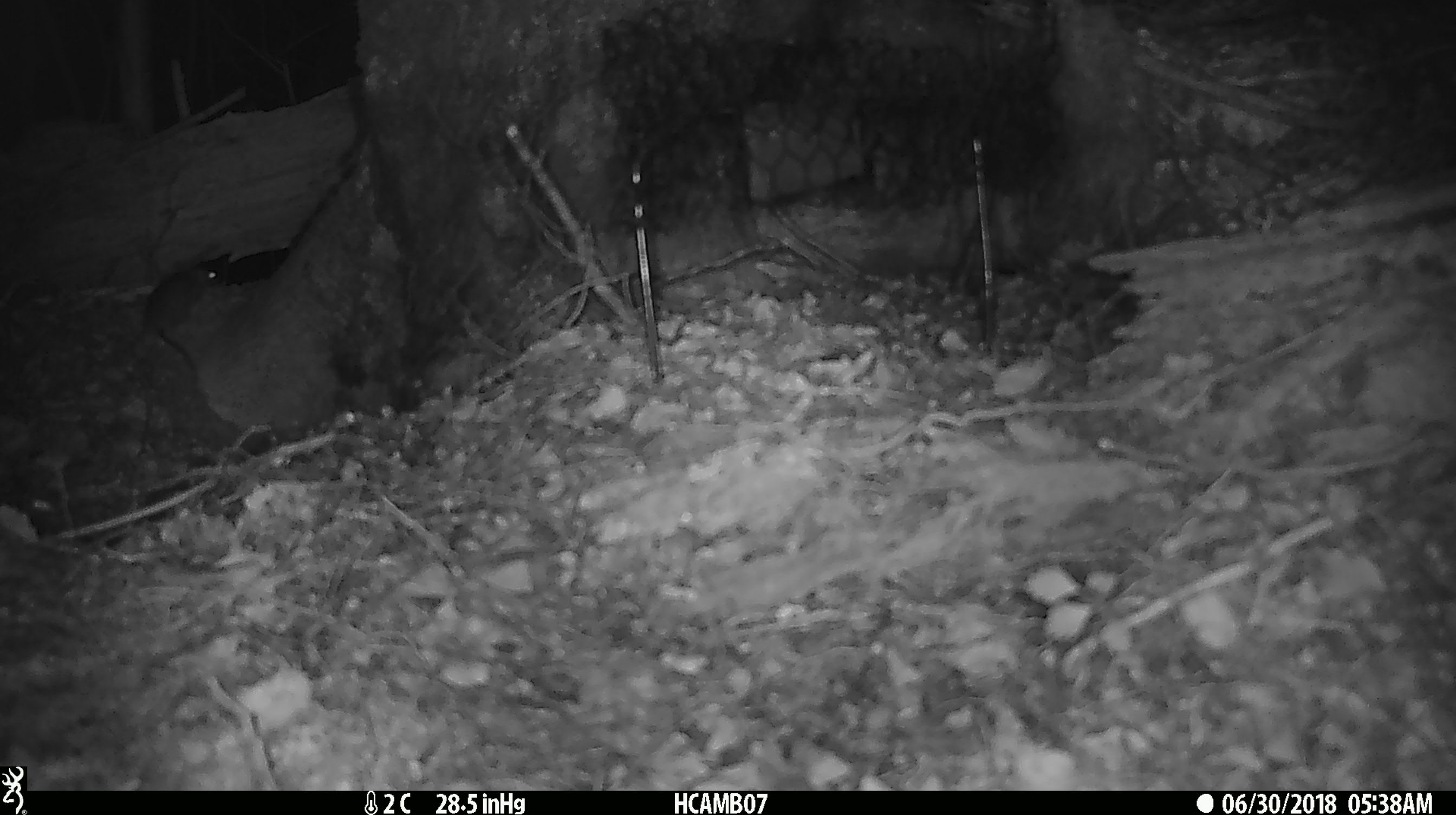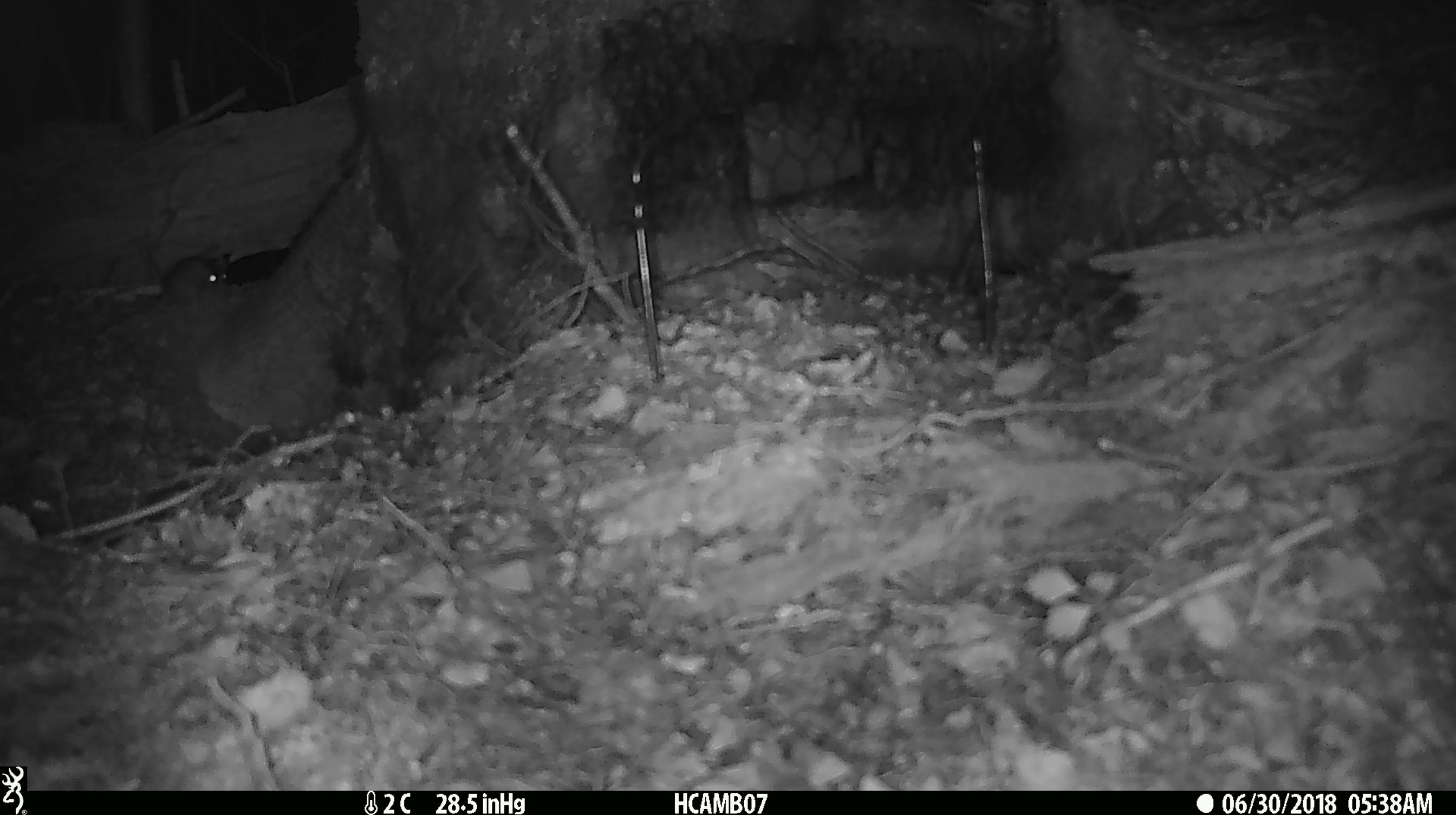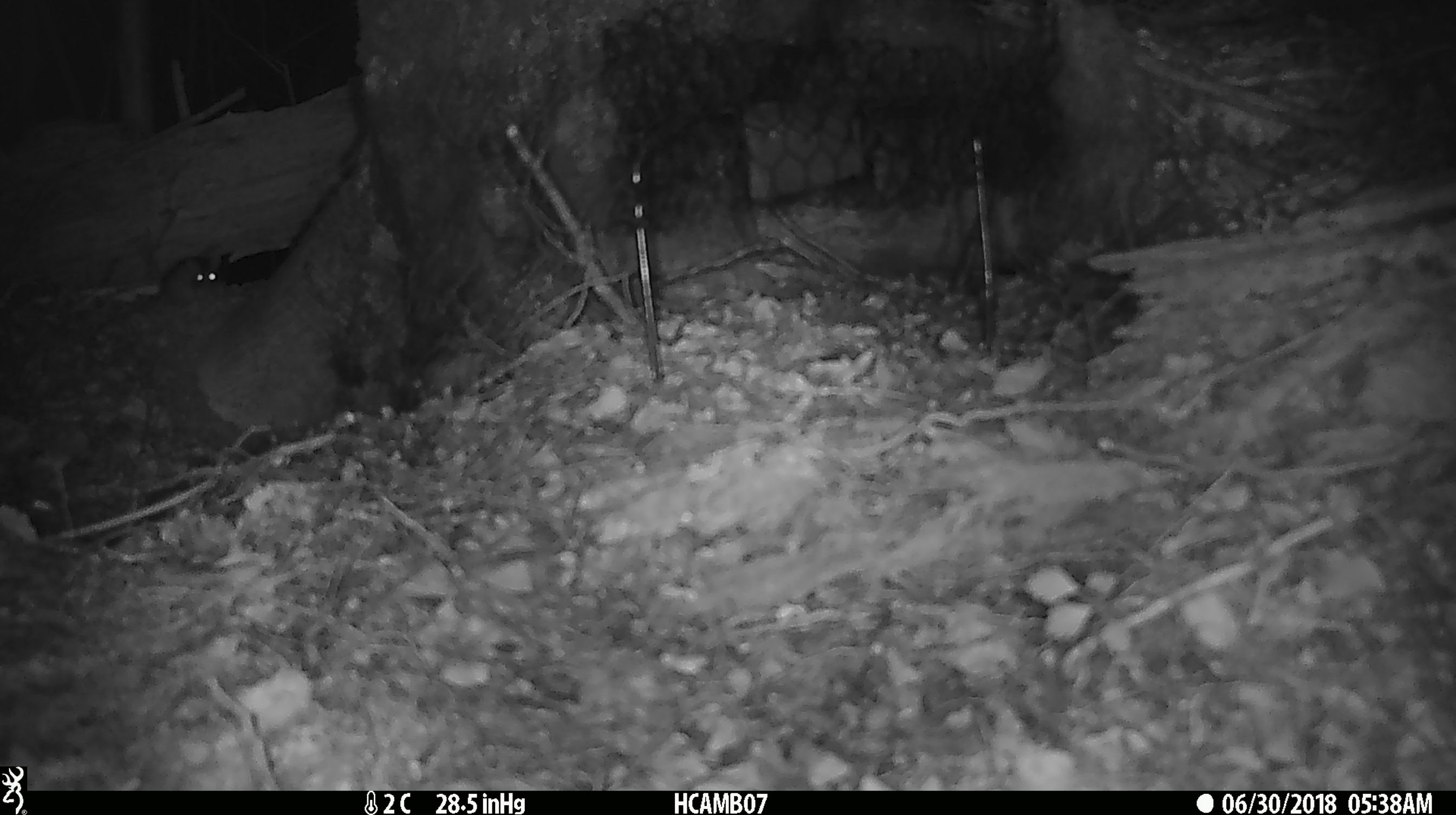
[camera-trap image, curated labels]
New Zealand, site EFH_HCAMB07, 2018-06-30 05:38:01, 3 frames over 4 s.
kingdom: Animalia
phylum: Chordata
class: Mammalia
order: Rodentia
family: Muridae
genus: Mus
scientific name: Mus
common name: mouse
Mouse (Mus).